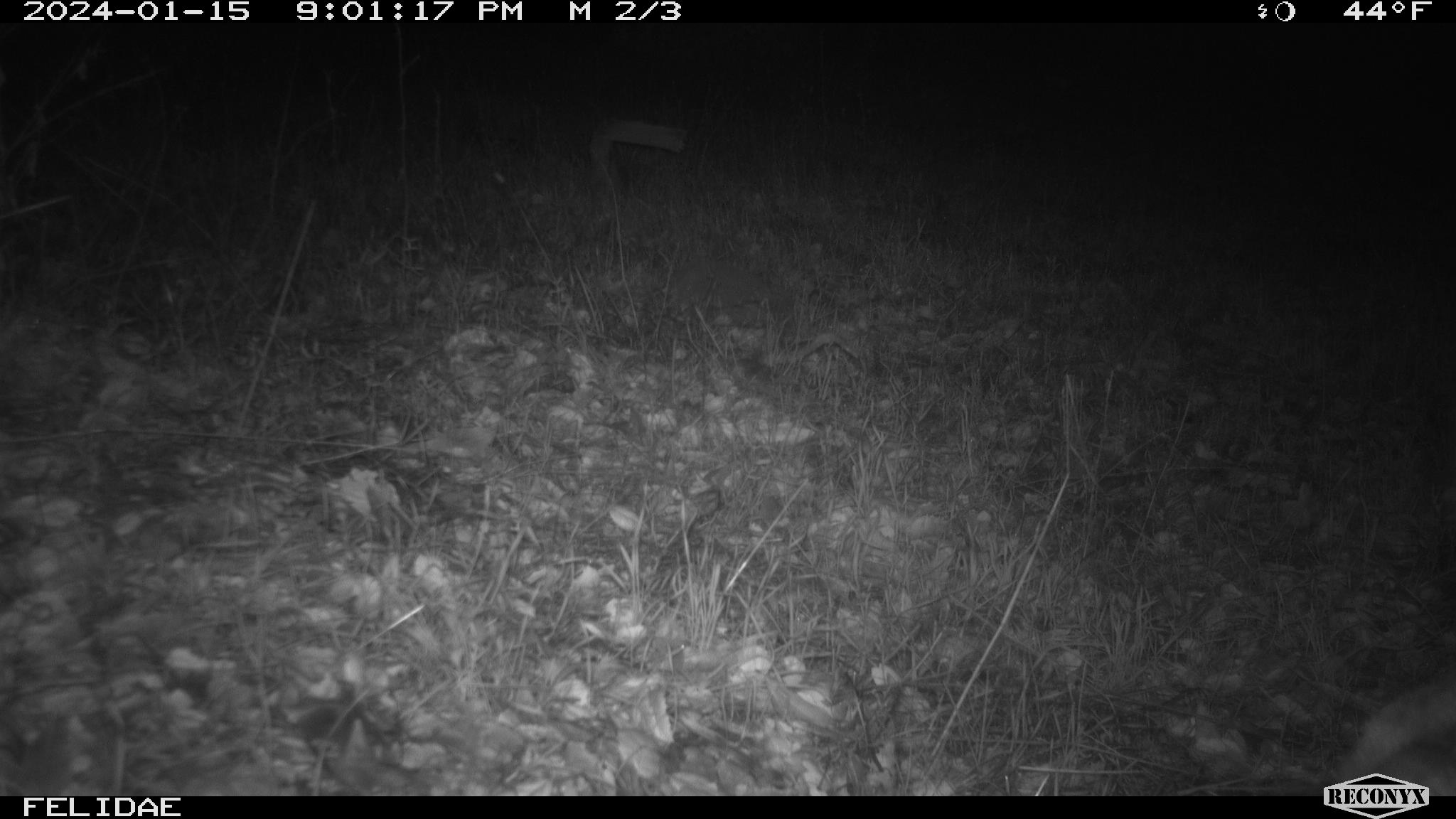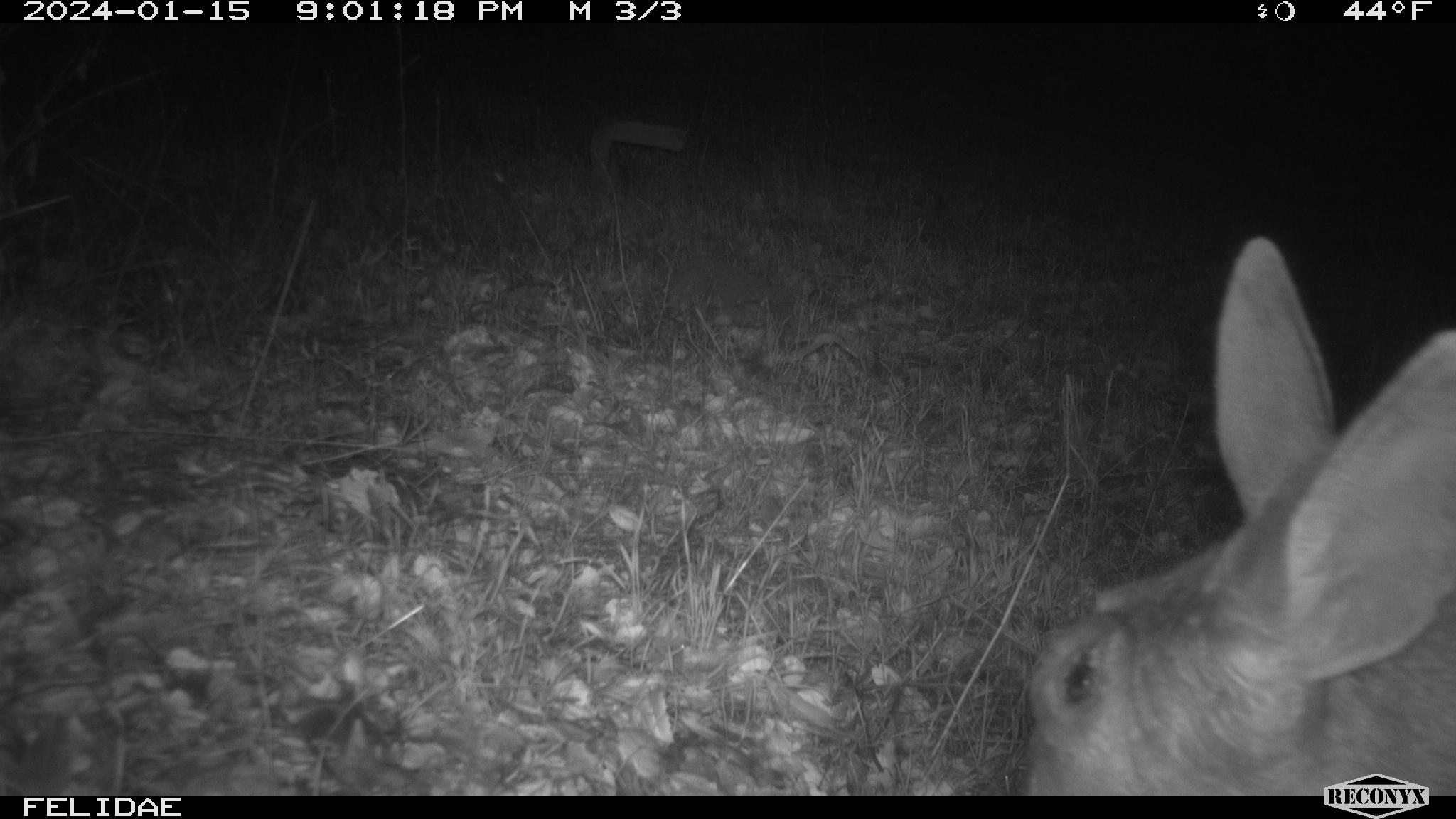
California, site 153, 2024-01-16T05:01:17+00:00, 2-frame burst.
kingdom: Animalia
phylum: Chordata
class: Mammalia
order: Artiodactyla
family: Cervidae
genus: Odocoileus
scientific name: Odocoileus hemionus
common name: mule deer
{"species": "mule deer (Odocoileus hemionus)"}